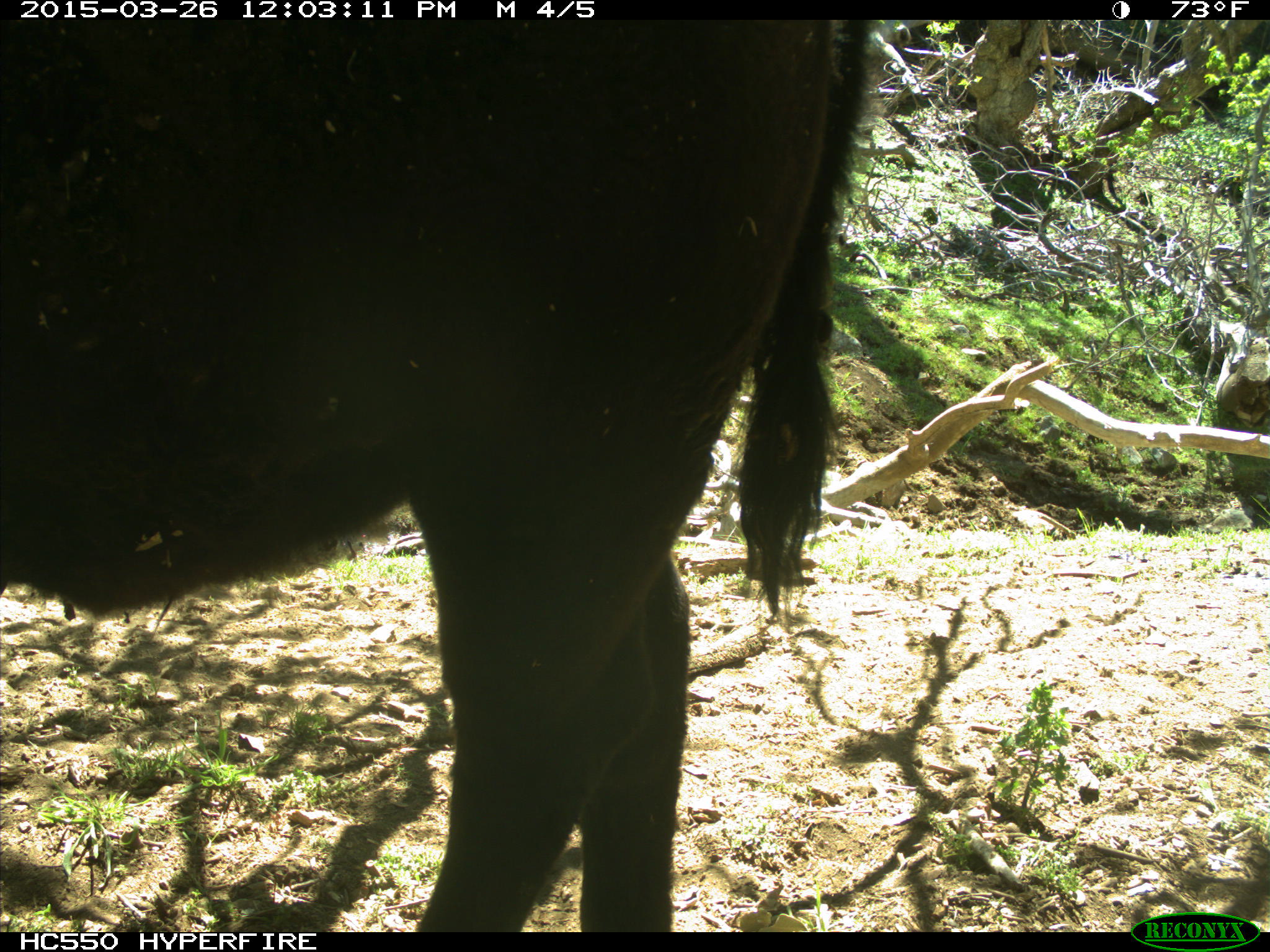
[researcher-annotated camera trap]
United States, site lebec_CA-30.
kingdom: Animalia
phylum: Chordata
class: Mammalia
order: Artiodactyla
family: Bovidae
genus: Bos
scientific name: Bos taurus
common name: domestic cow